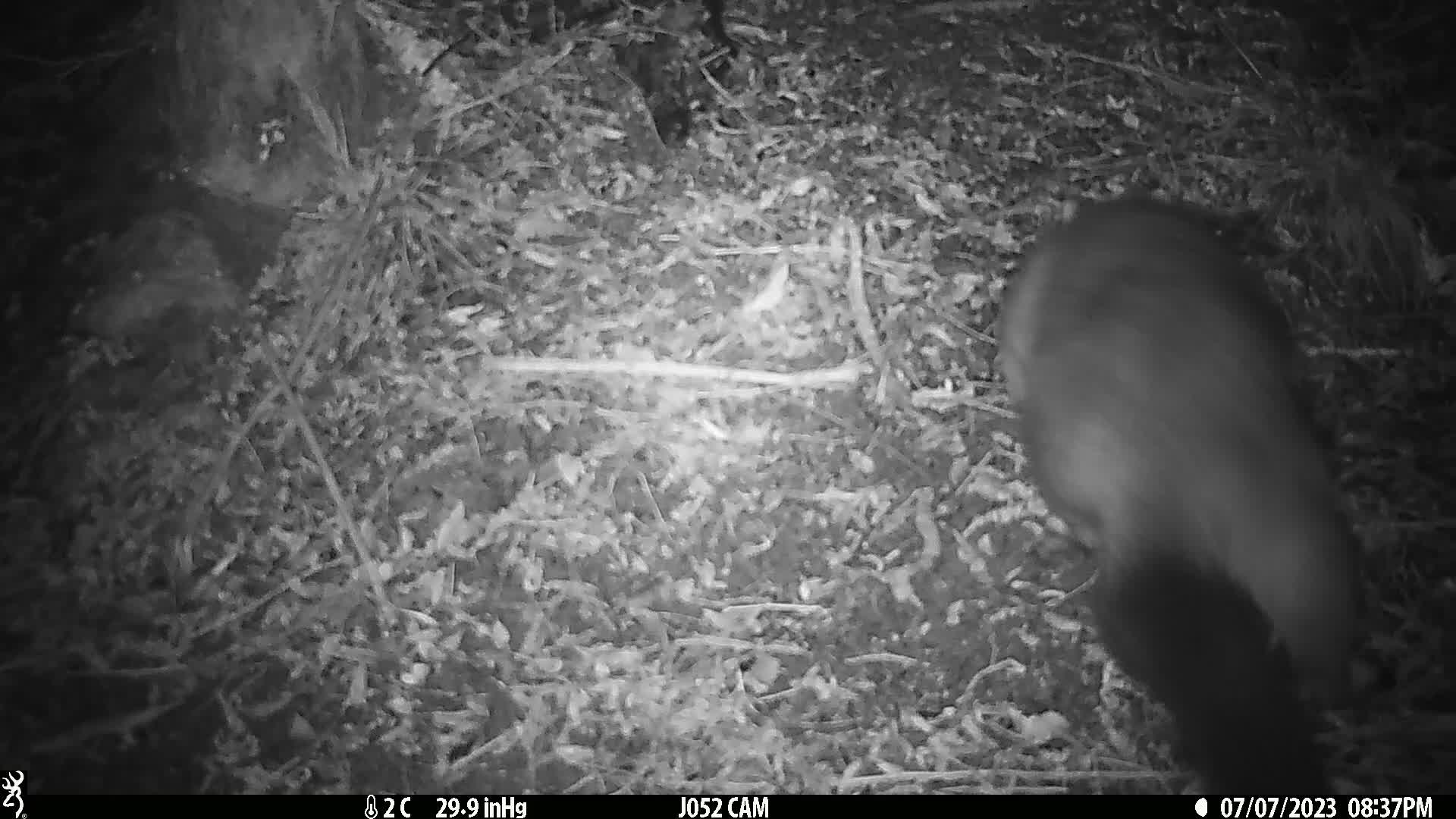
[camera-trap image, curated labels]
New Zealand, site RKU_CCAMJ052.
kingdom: Animalia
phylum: Chordata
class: Mammalia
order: Diprotodontia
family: Phalangeridae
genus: Trichosurus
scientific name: Trichosurus vulpecula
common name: common brushtail possum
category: possum